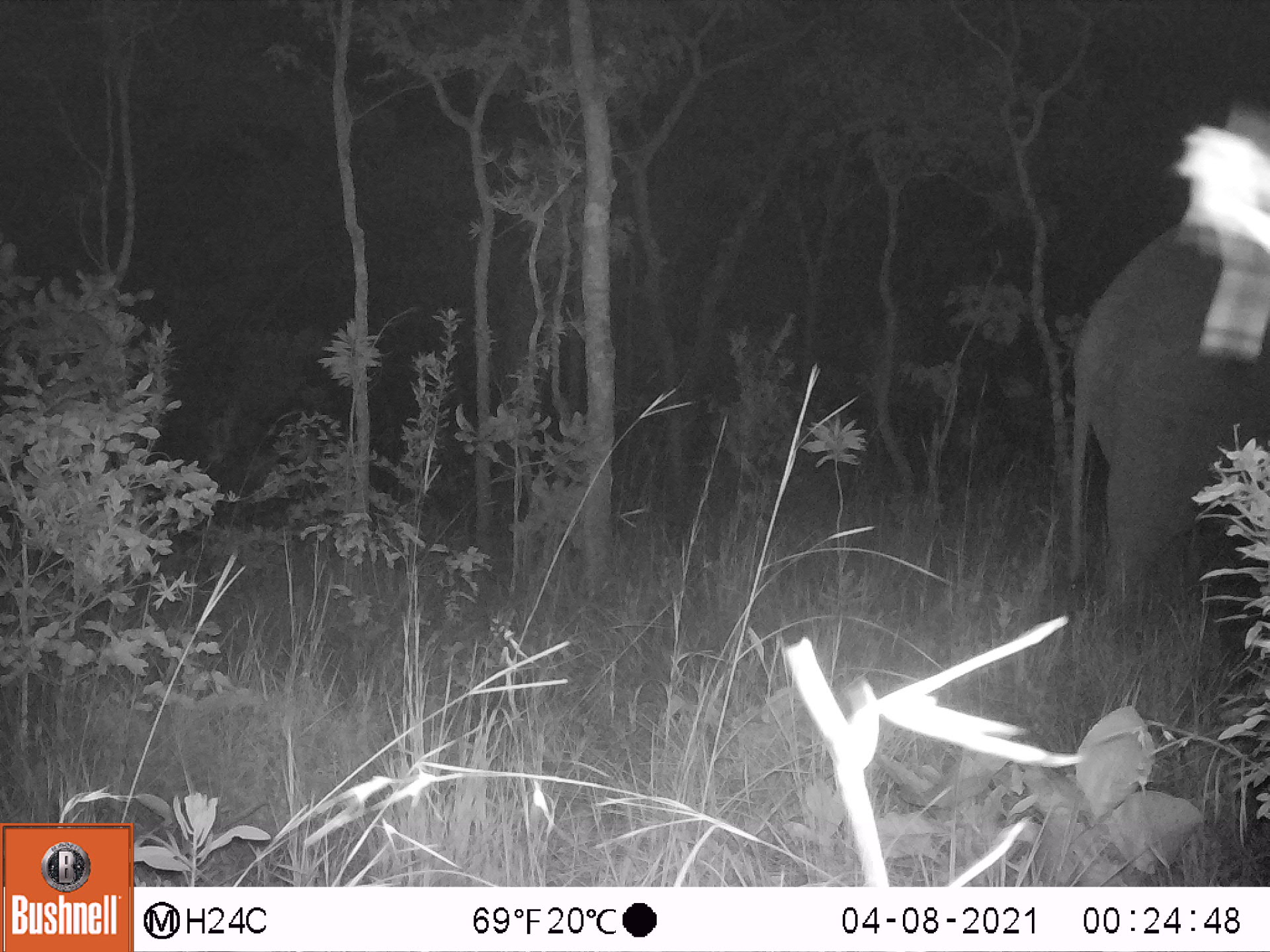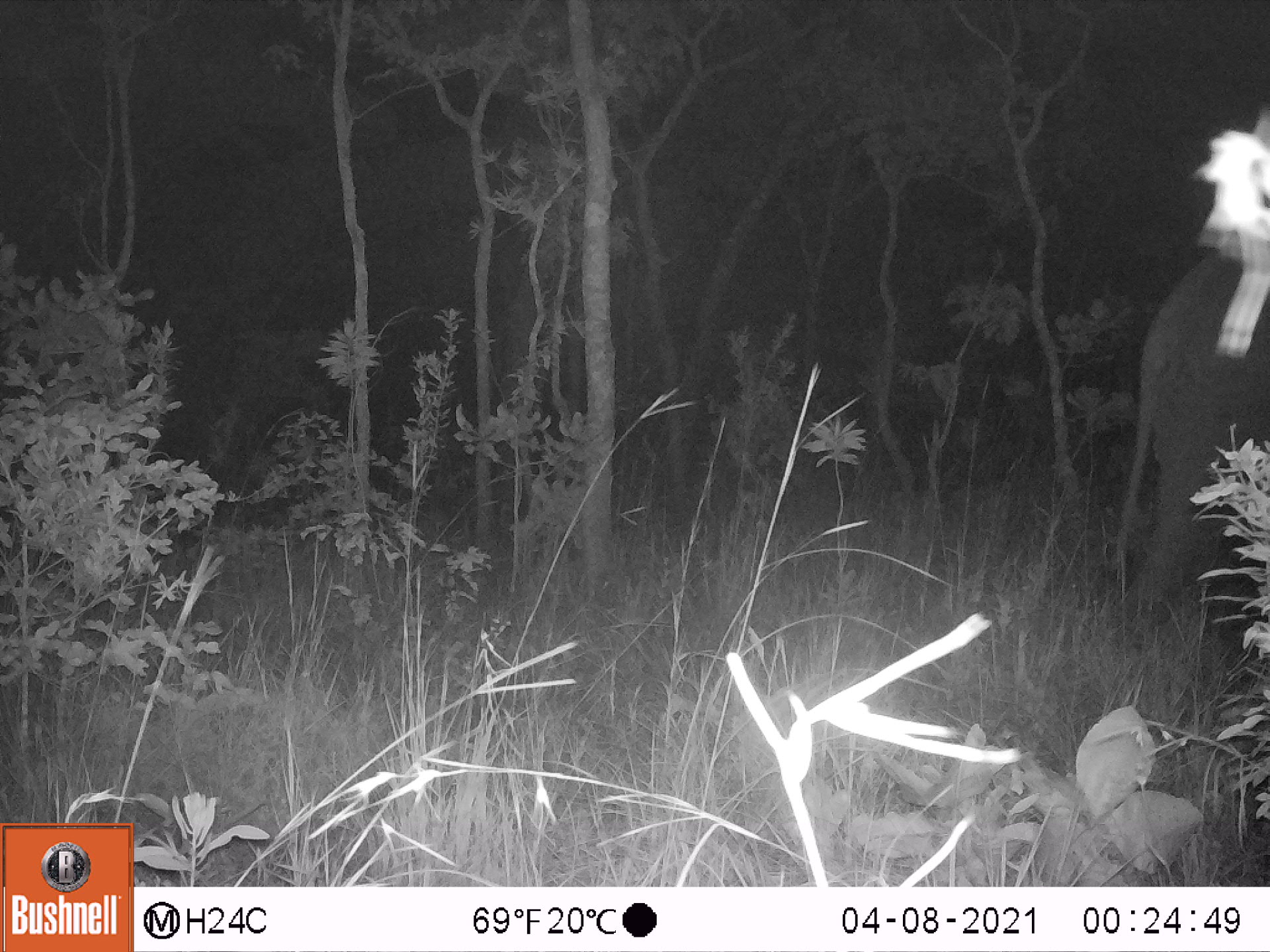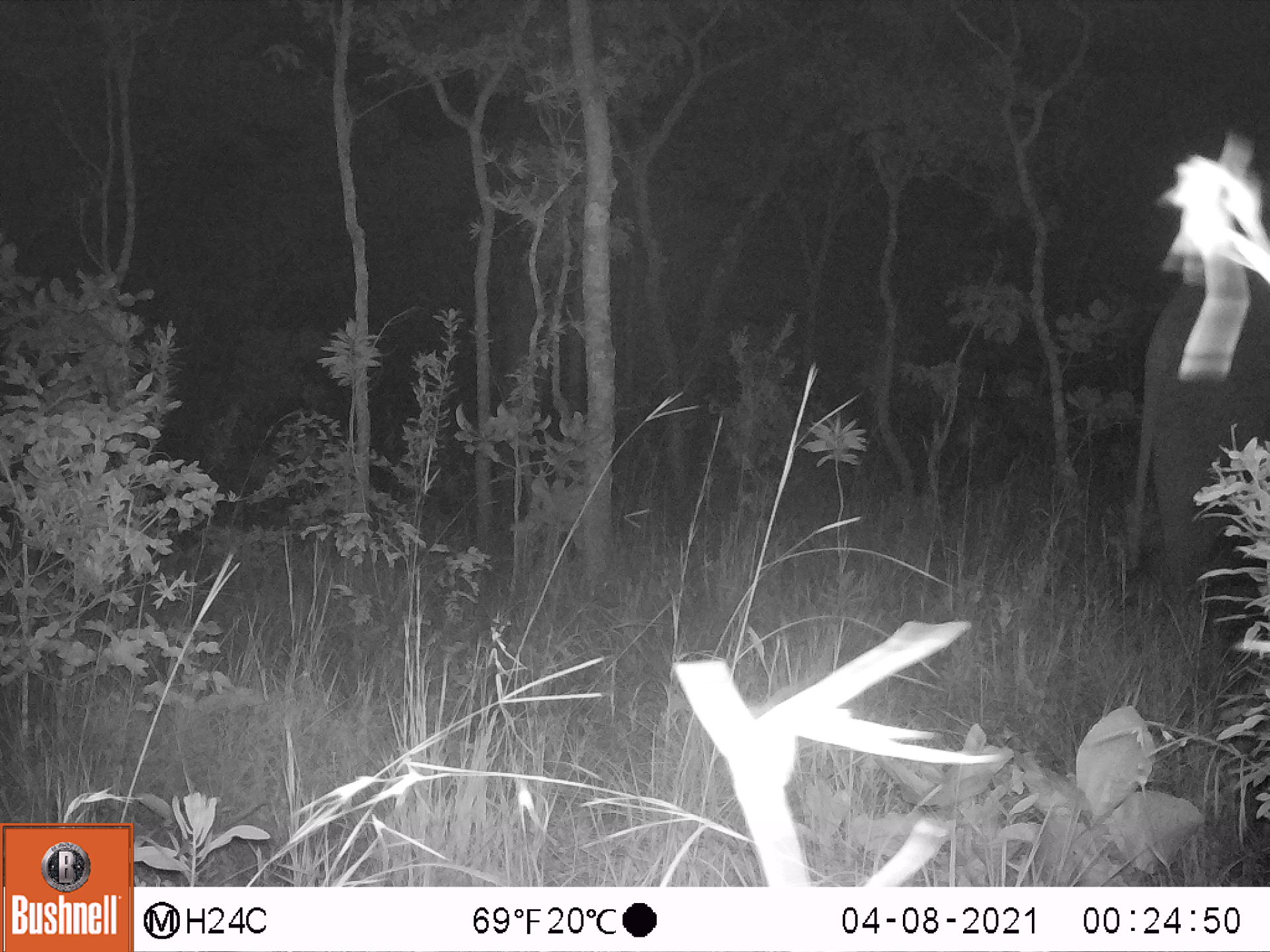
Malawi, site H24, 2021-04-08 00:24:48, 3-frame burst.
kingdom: Animalia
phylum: Chordata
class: Mammalia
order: Proboscidea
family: Elephantidae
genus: Loxodonta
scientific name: Loxodonta africana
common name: african savanna elephant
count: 1